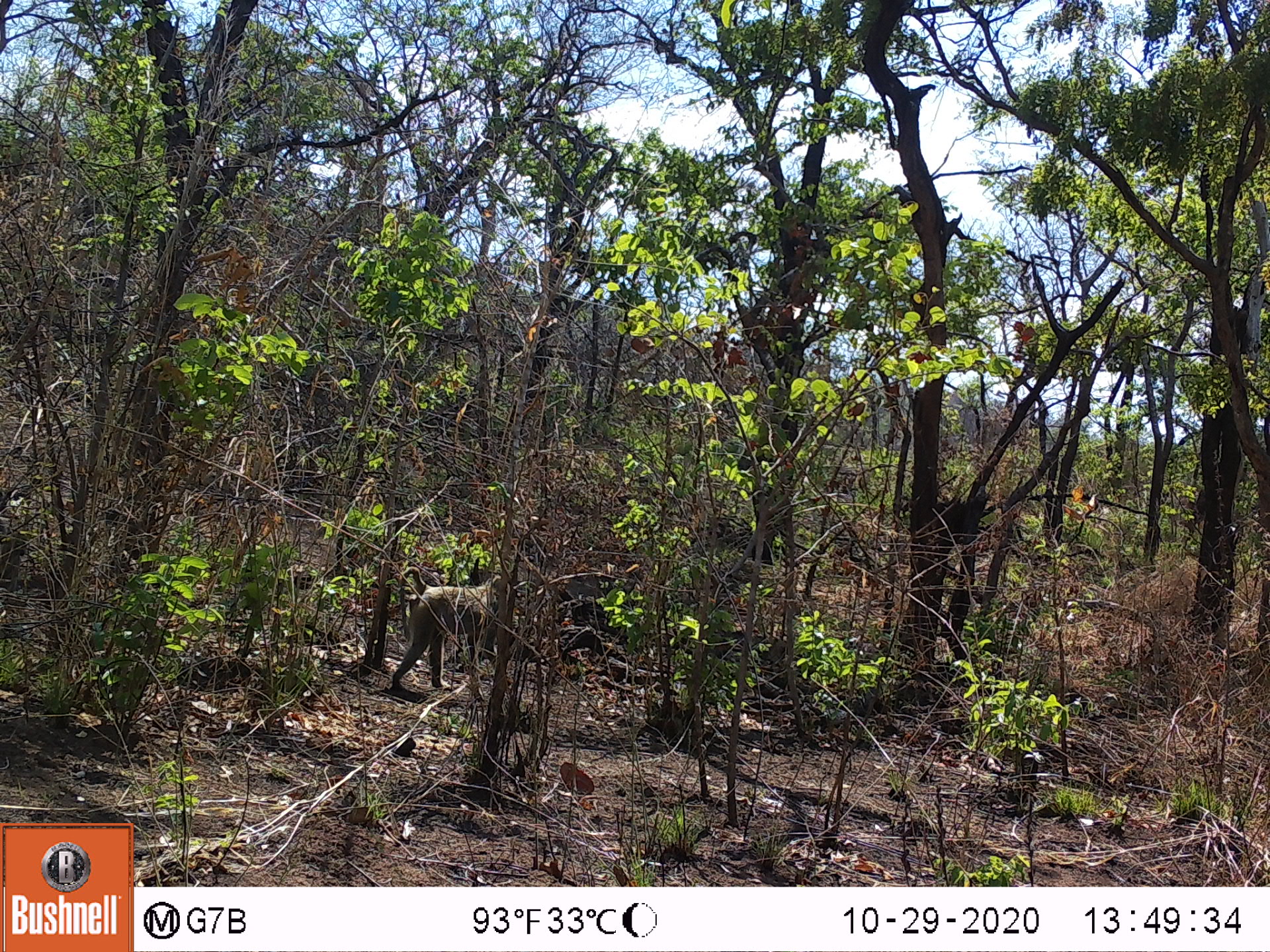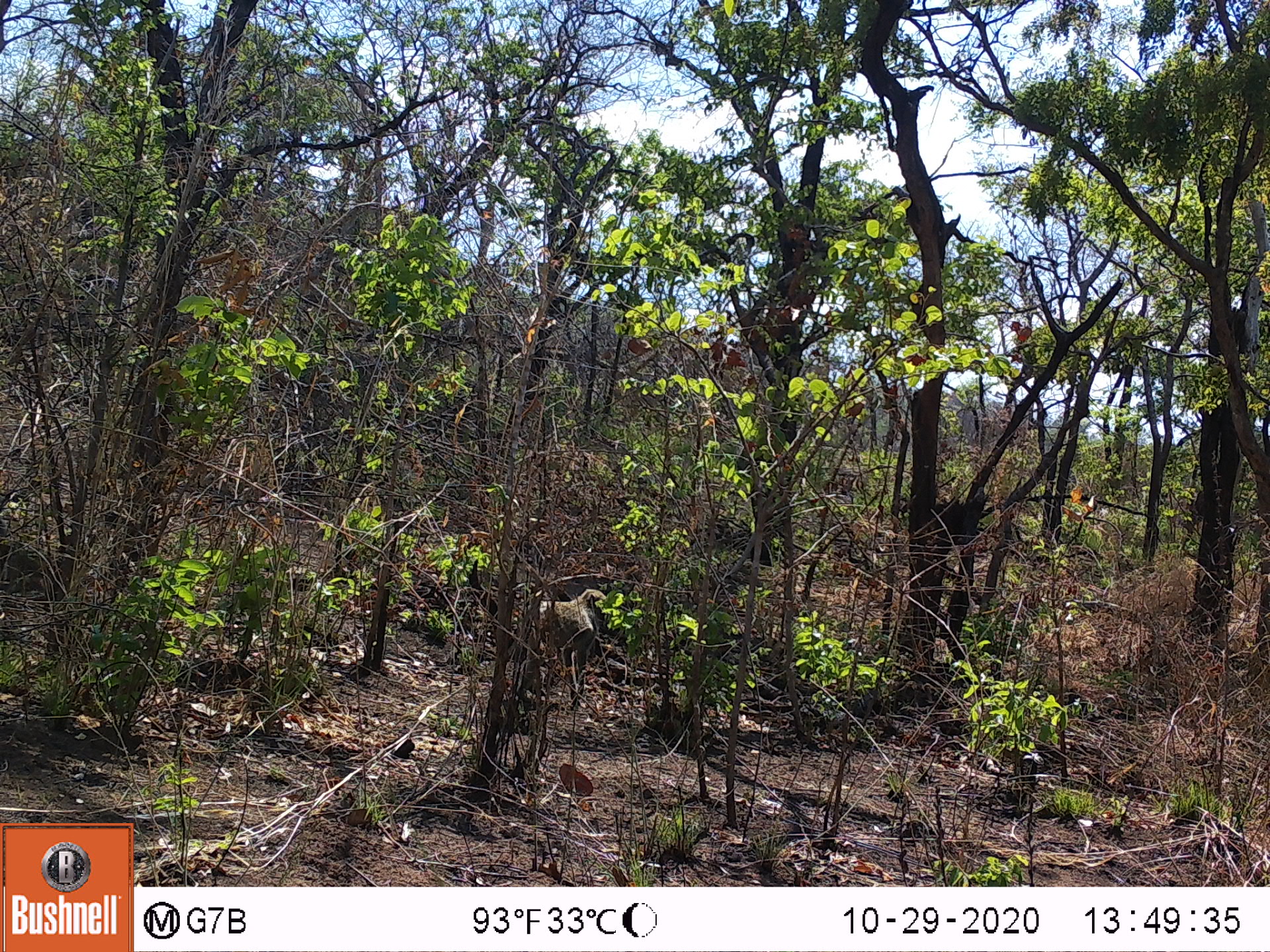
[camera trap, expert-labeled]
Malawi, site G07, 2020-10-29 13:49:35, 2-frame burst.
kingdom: Animalia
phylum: Chordata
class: Mammalia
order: Primates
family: Cercopithecidae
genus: Papio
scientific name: Papio cynocephalus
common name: yellow baboon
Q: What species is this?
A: Yellow baboon (Papio cynocephalus).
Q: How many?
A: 1.